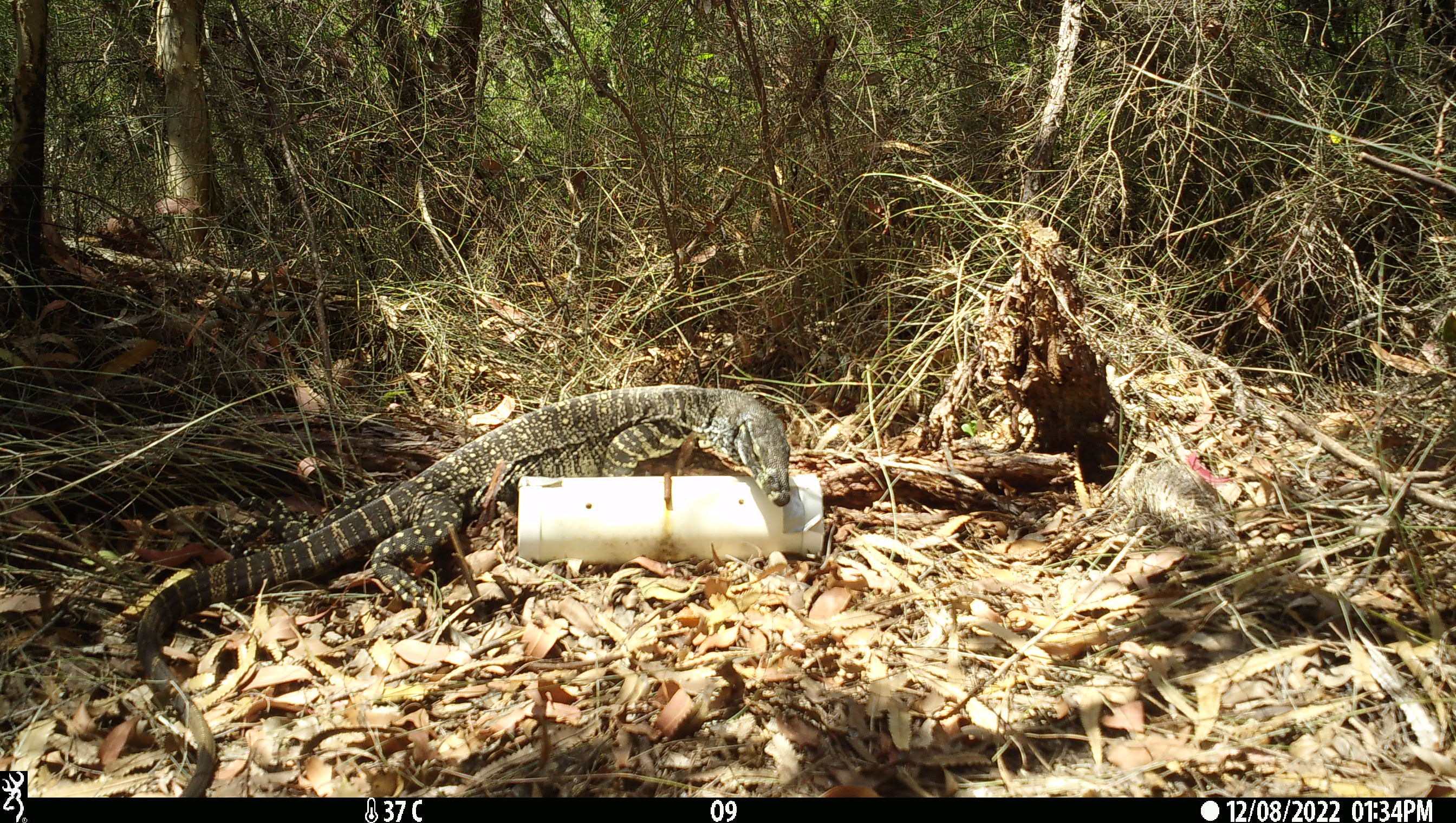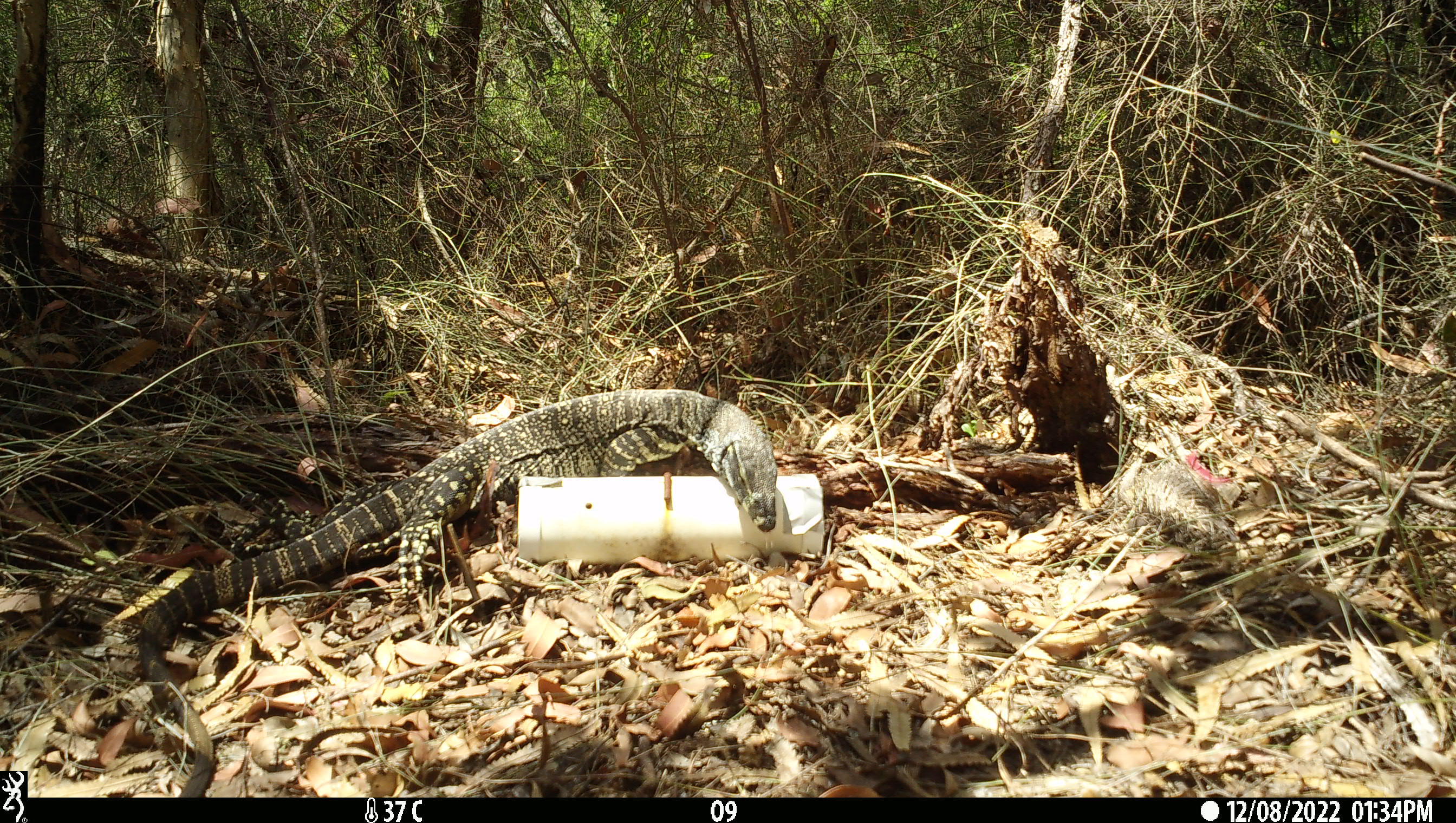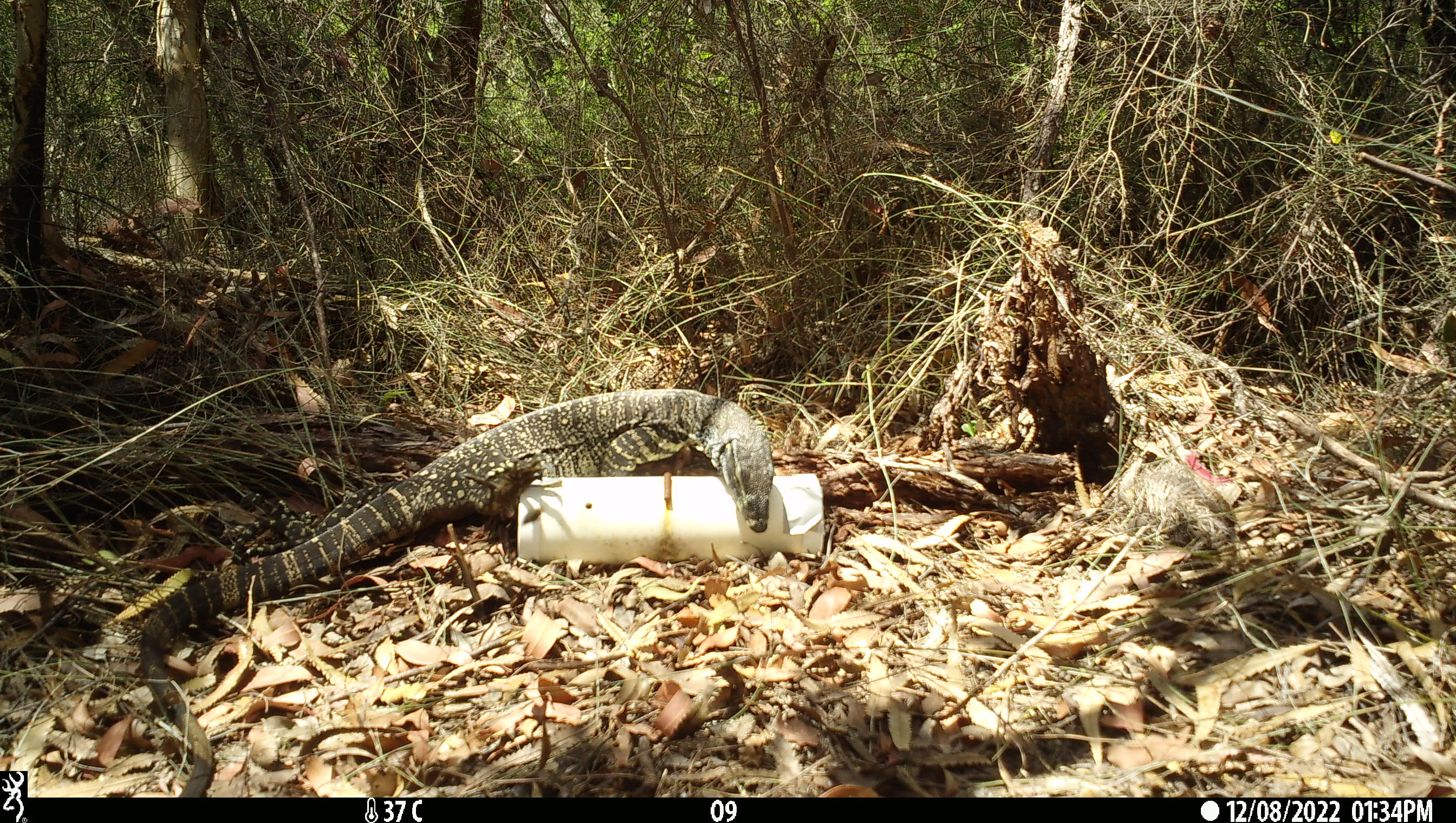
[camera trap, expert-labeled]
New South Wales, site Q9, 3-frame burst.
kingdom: Animalia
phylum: Chordata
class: Reptilia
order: Squamata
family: Varanidae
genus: Varanus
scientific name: Varanus varius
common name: lace monitor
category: goanna